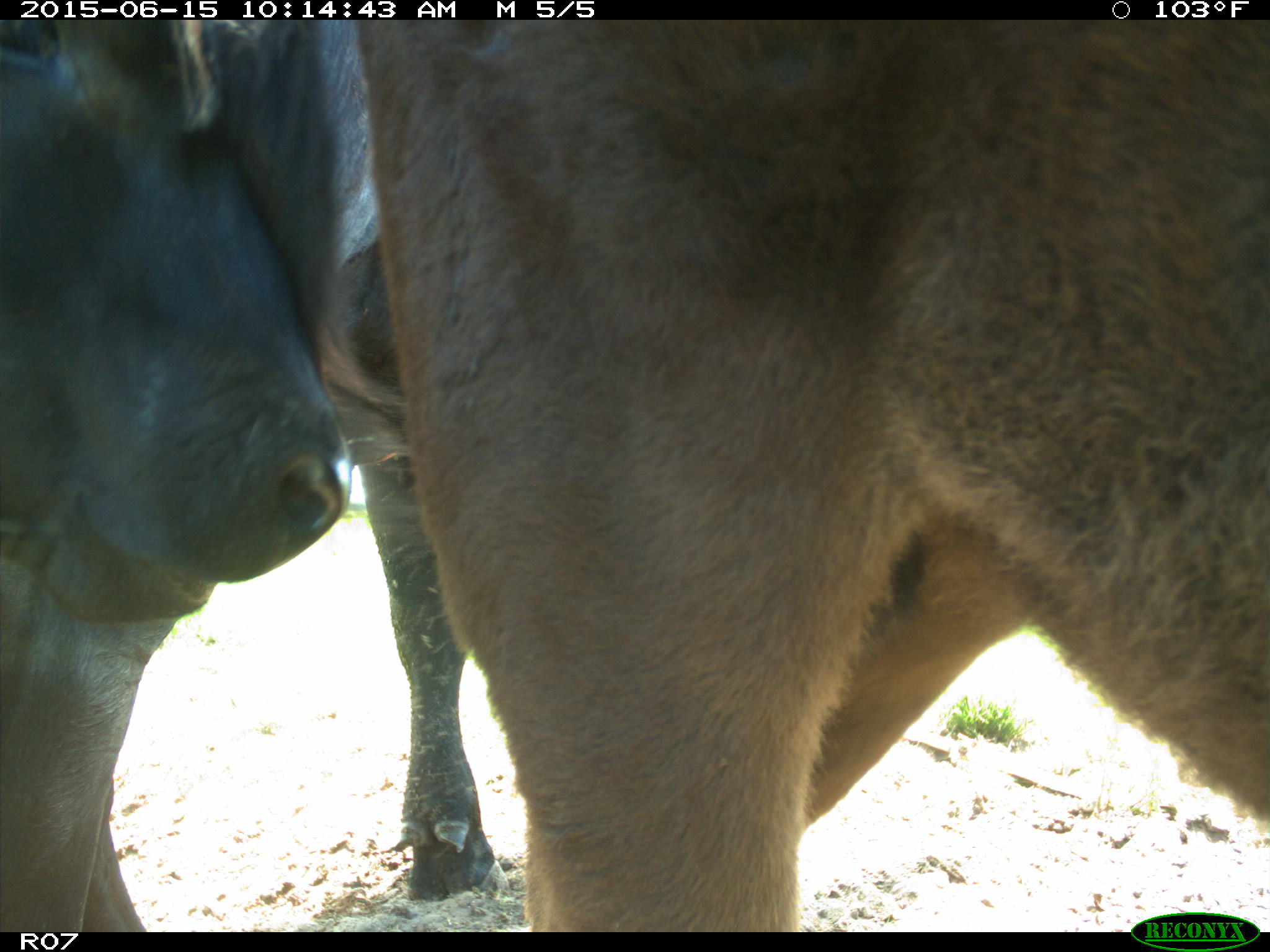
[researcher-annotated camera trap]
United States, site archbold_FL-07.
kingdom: Animalia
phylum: Chordata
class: Mammalia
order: Artiodactyla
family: Bovidae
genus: Bos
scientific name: Bos taurus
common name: domestic cow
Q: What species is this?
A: Bos taurus (domestic cow).